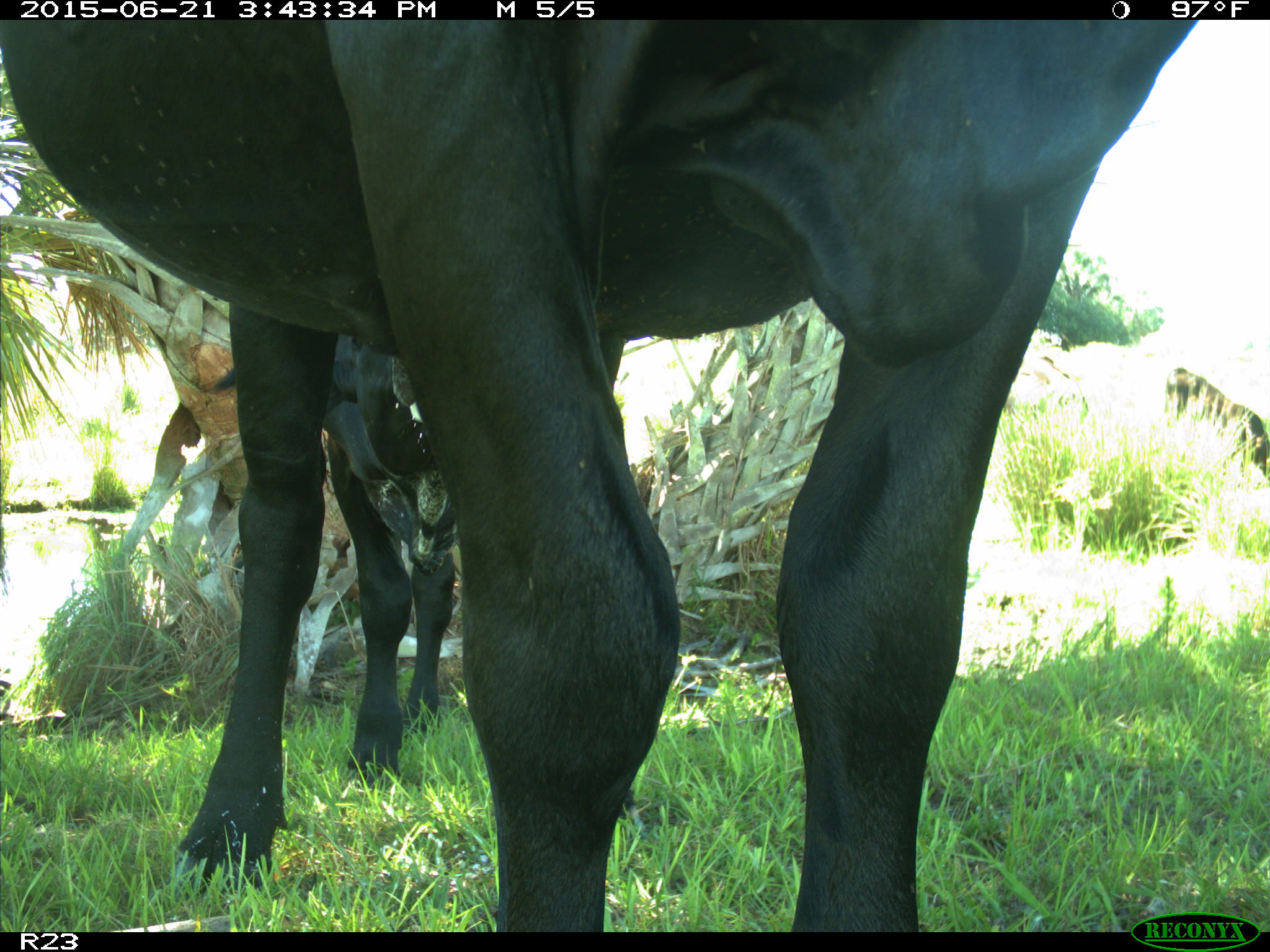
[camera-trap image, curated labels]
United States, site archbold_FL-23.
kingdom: Animalia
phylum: Chordata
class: Mammalia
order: Artiodactyla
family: Bovidae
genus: Bos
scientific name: Bos taurus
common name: domestic cow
Bos taurus (domestic cow).